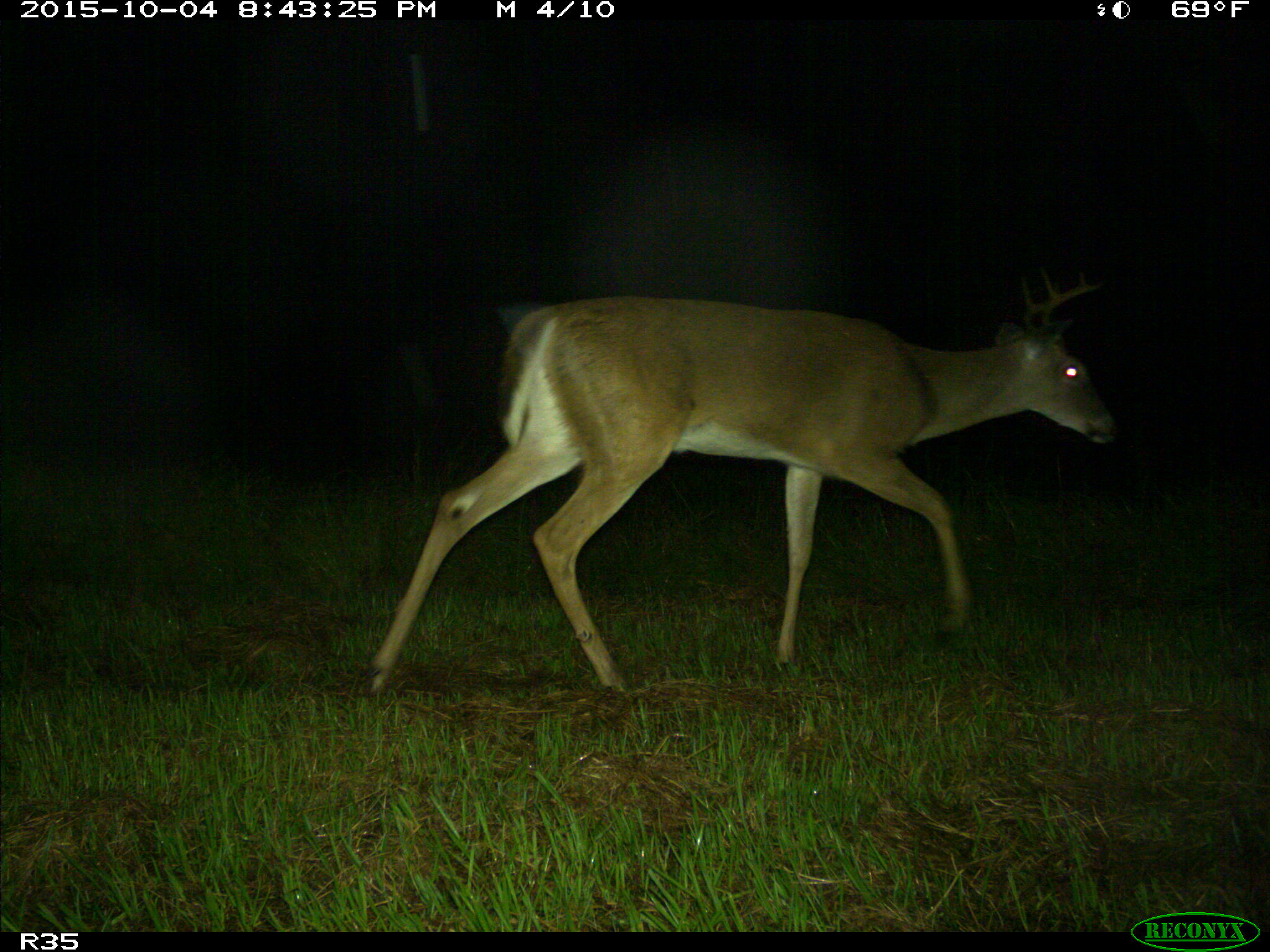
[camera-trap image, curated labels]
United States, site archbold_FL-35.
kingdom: Animalia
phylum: Chordata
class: Mammalia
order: Artiodactyla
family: Cervidae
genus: Odocoileus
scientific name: Odocoileus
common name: deer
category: unidentified deer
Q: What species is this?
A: Unidentified deer (deer) (Odocoileus).